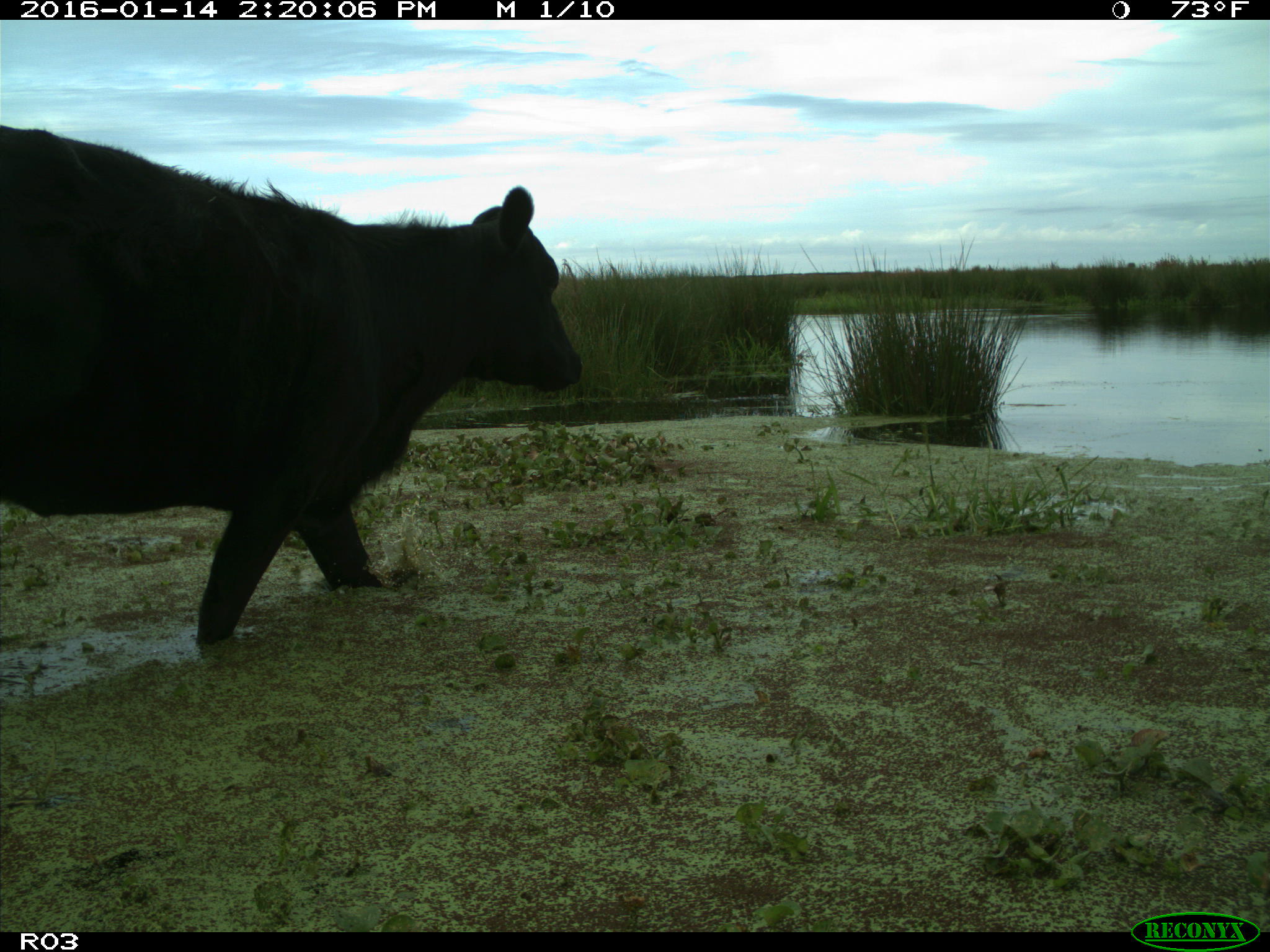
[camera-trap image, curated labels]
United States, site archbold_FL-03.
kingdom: Animalia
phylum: Chordata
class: Mammalia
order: Artiodactyla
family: Bovidae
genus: Bos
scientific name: Bos taurus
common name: domestic cow